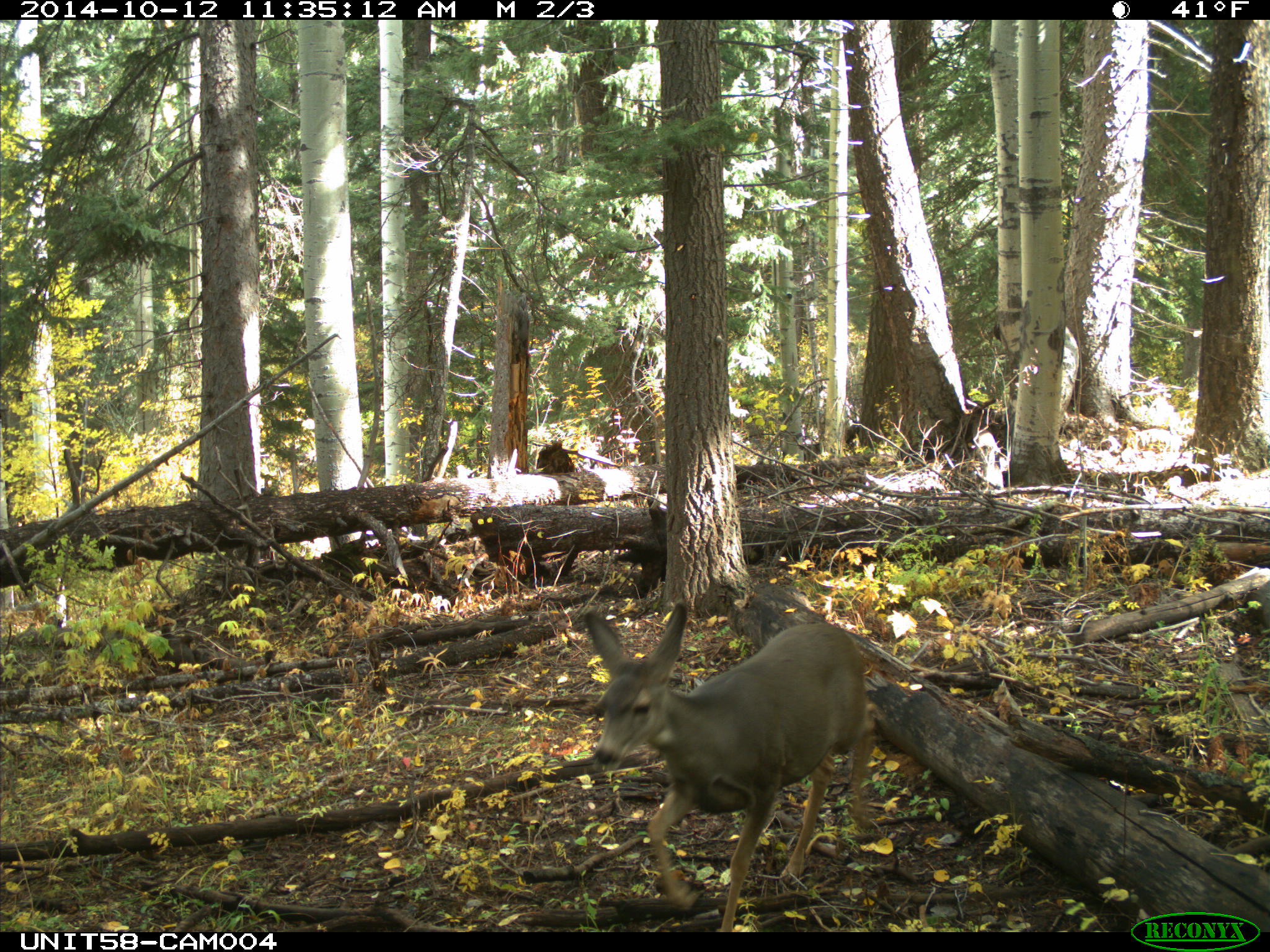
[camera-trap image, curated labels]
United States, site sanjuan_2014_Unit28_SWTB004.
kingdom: Animalia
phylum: Chordata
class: Mammalia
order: Artiodactyla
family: Cervidae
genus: Odocoileus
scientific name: Odocoileus hemionus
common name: mule deer